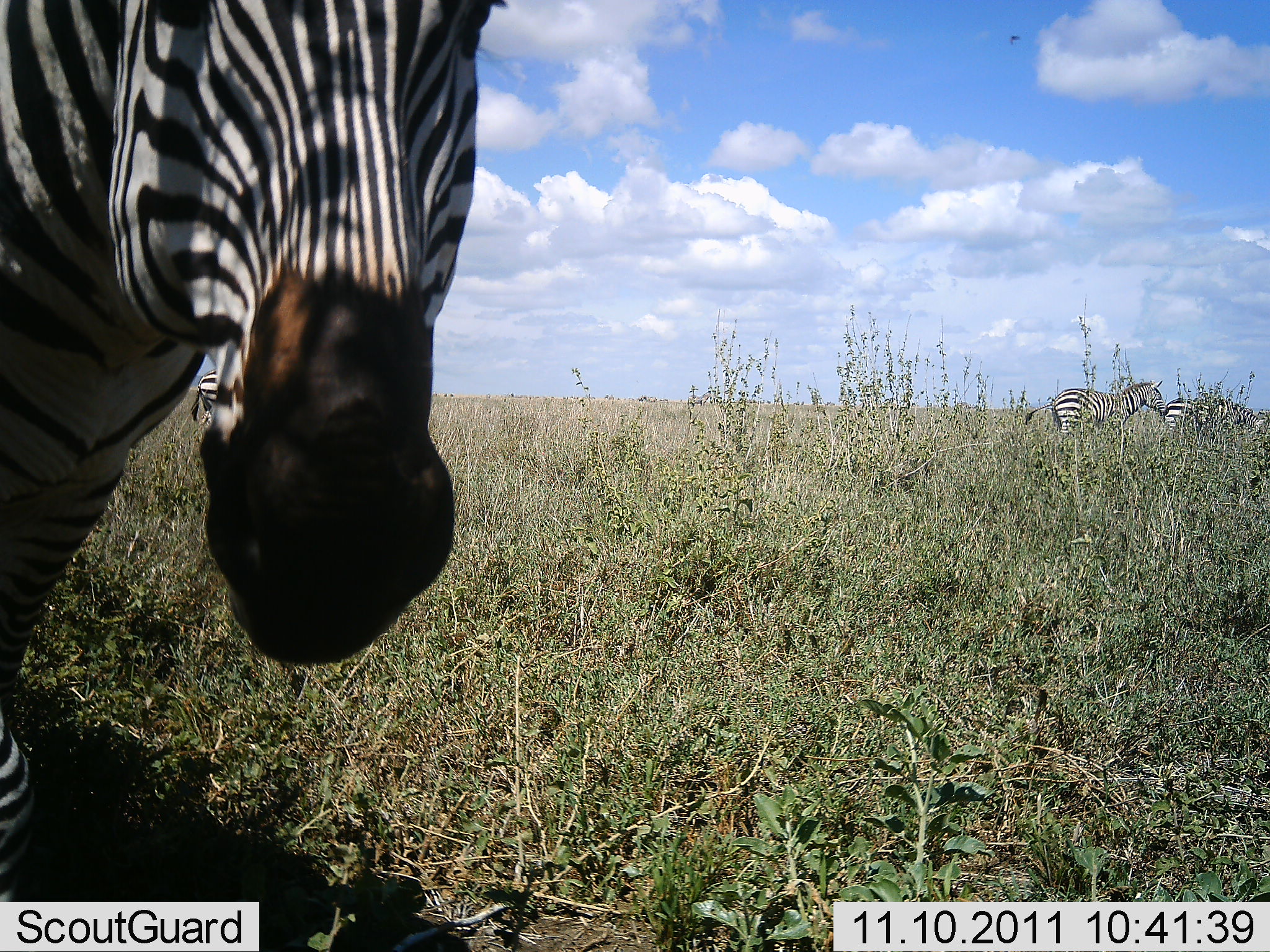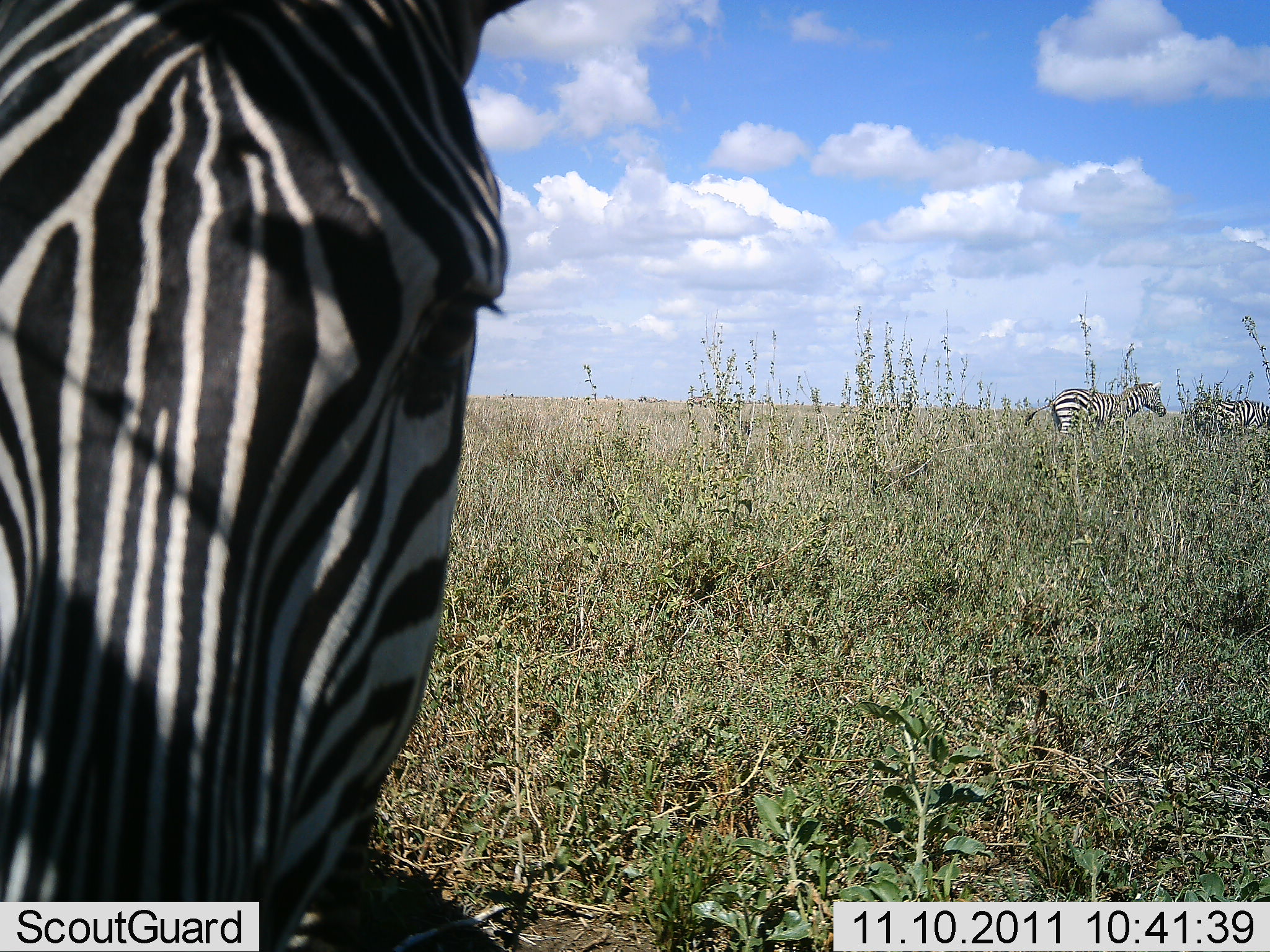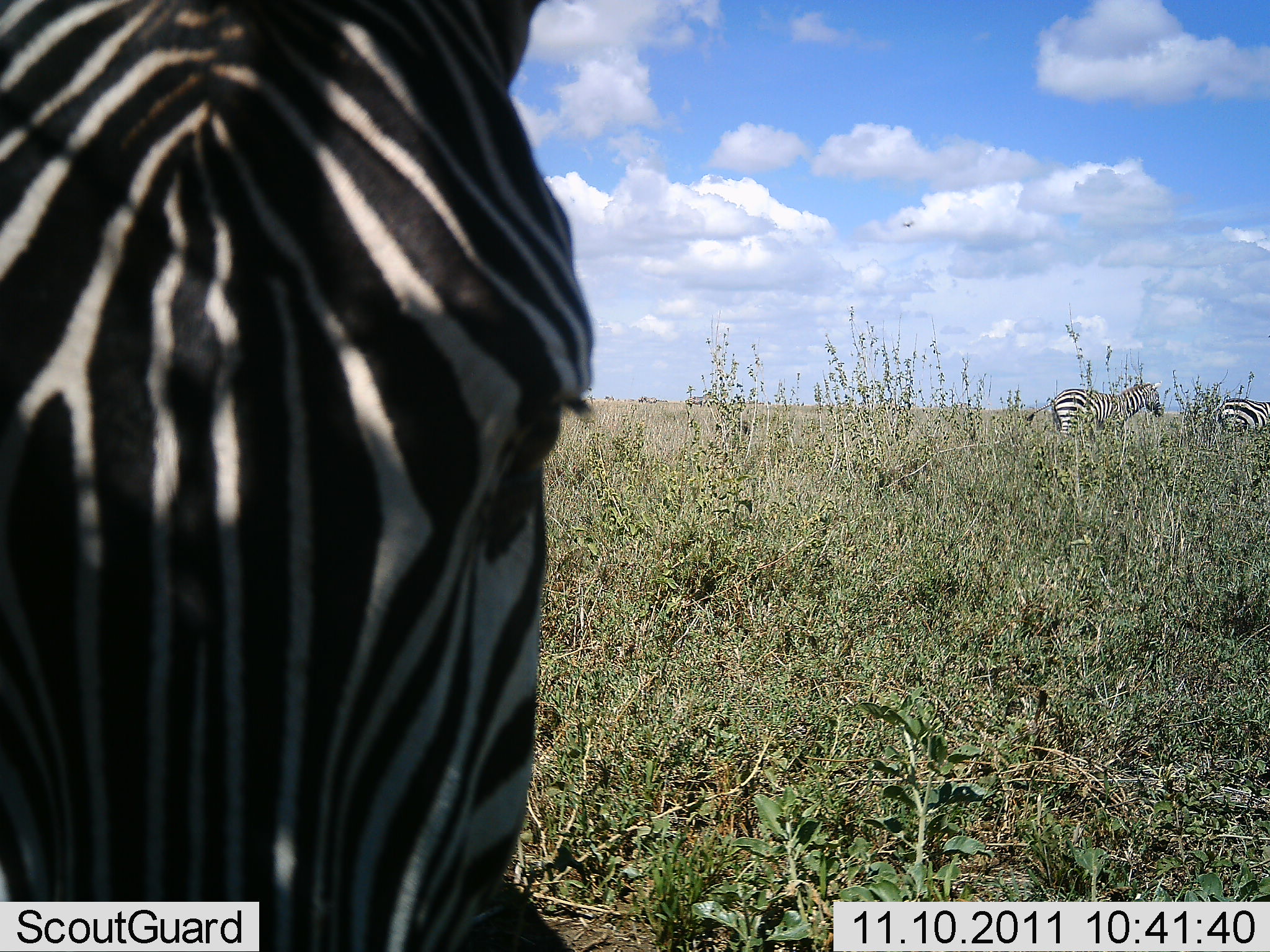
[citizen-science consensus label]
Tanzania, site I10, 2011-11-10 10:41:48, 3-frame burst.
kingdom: Animalia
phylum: Chordata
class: Mammalia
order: Perissodactyla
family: Equidae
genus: Equus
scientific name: Equus quagga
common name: plains zebra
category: zebra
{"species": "zebra (plains zebra) (Equus quagga)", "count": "3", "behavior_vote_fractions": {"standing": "60%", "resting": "0%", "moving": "60%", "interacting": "7%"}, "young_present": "0%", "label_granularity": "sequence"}